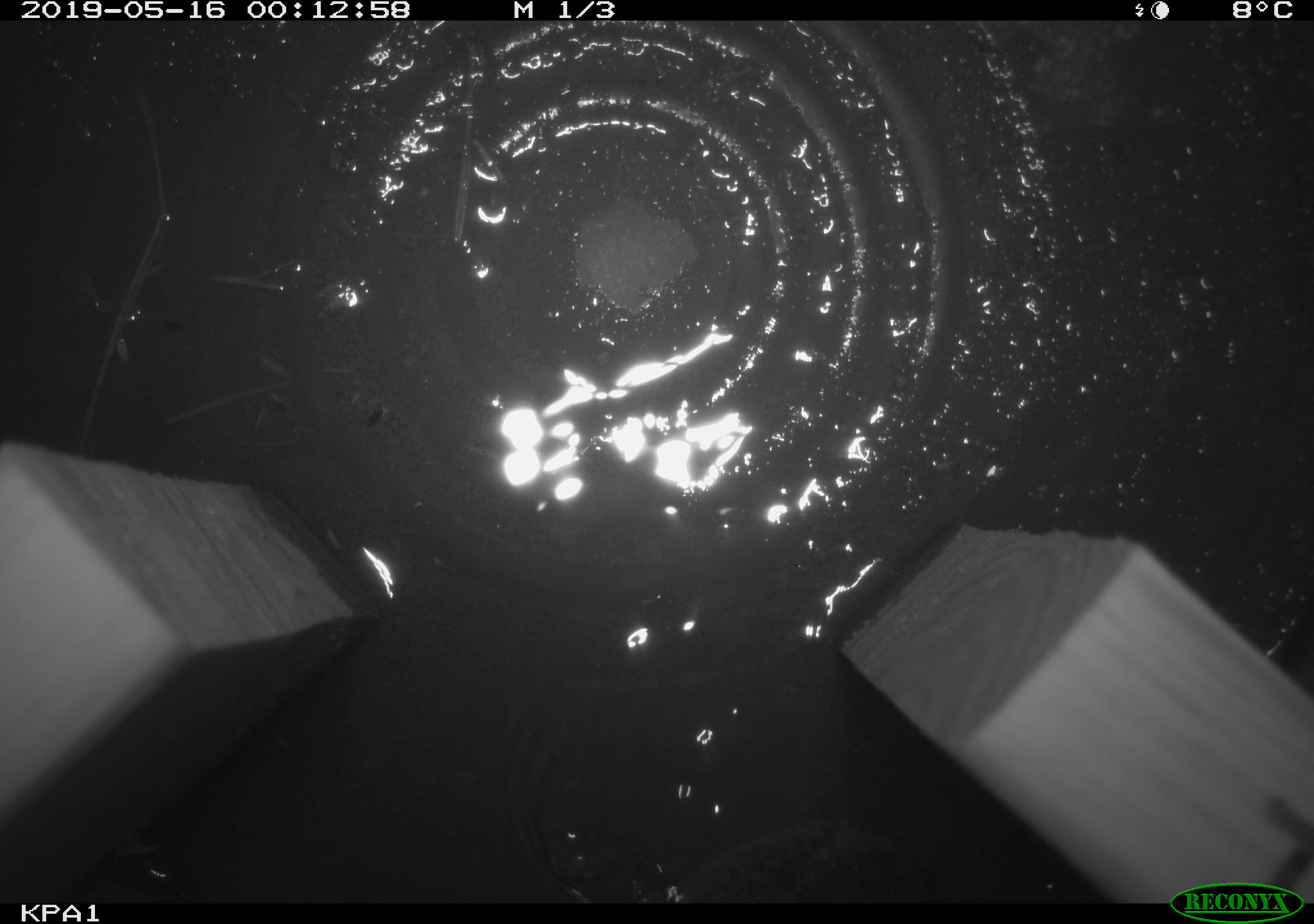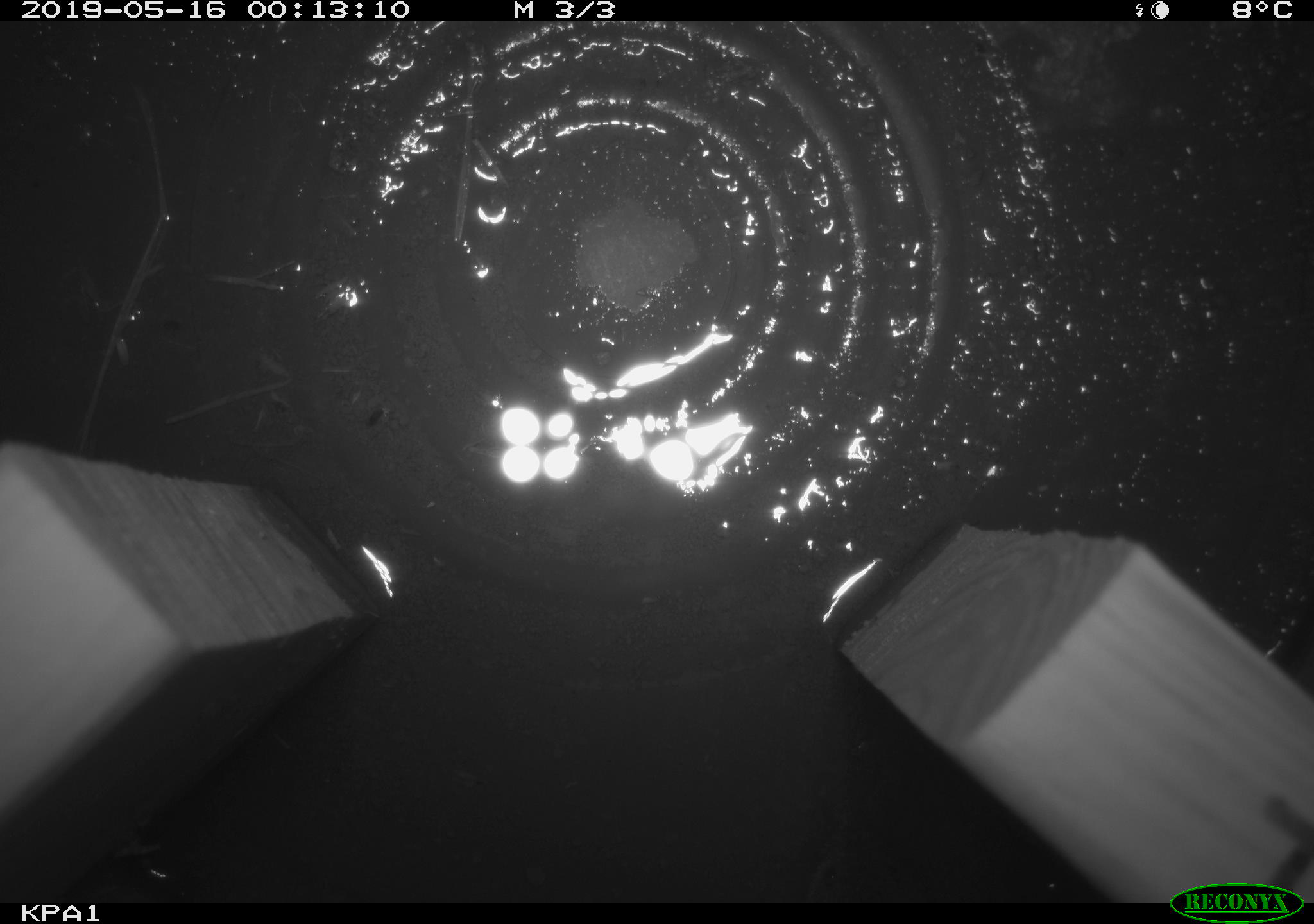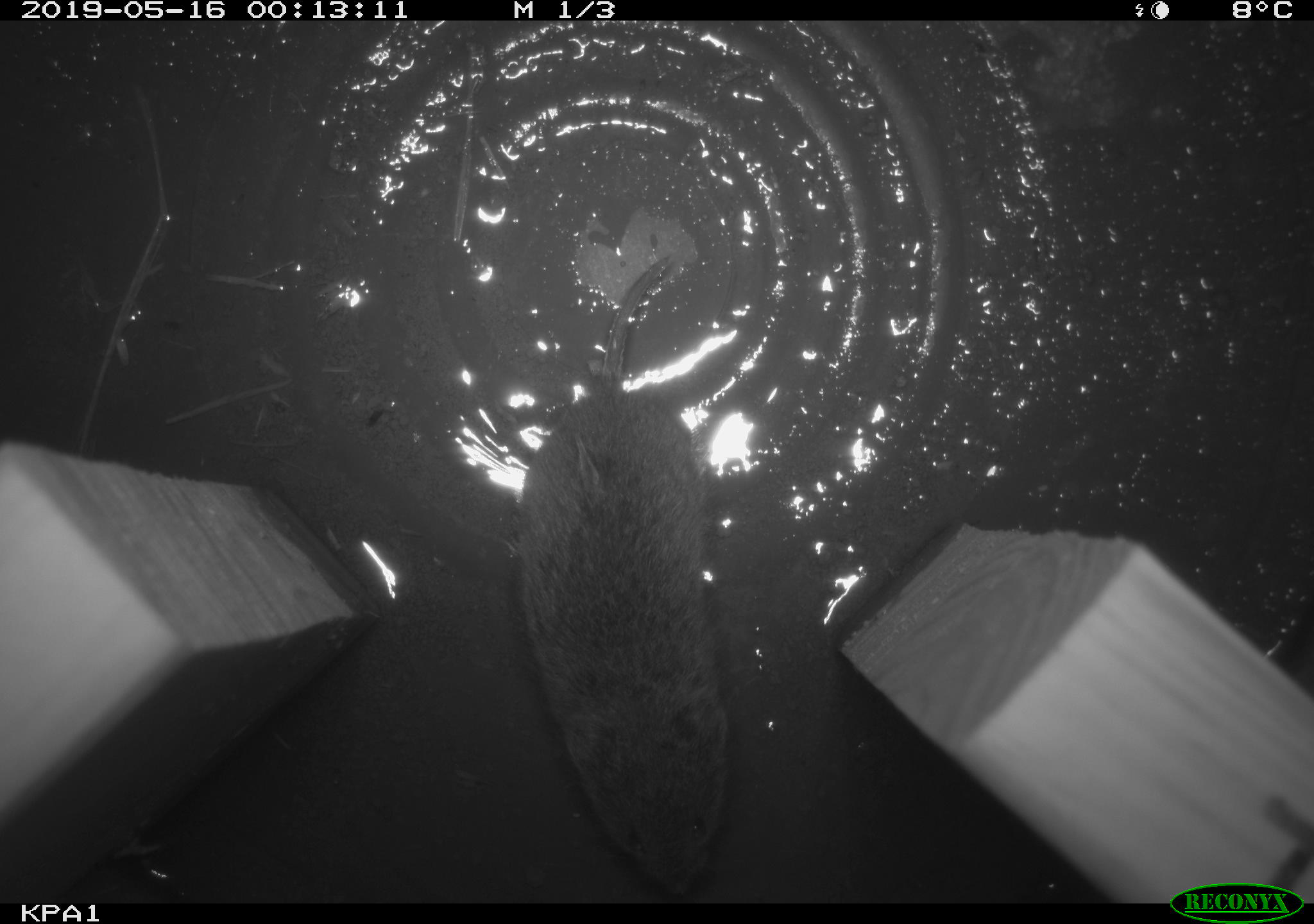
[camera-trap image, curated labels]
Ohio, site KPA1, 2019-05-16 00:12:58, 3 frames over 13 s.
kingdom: Animalia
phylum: Chordata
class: Mammalia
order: Rodentia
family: Cricetidae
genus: Microtus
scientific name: Microtus pennsylvanicus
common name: meadow vole